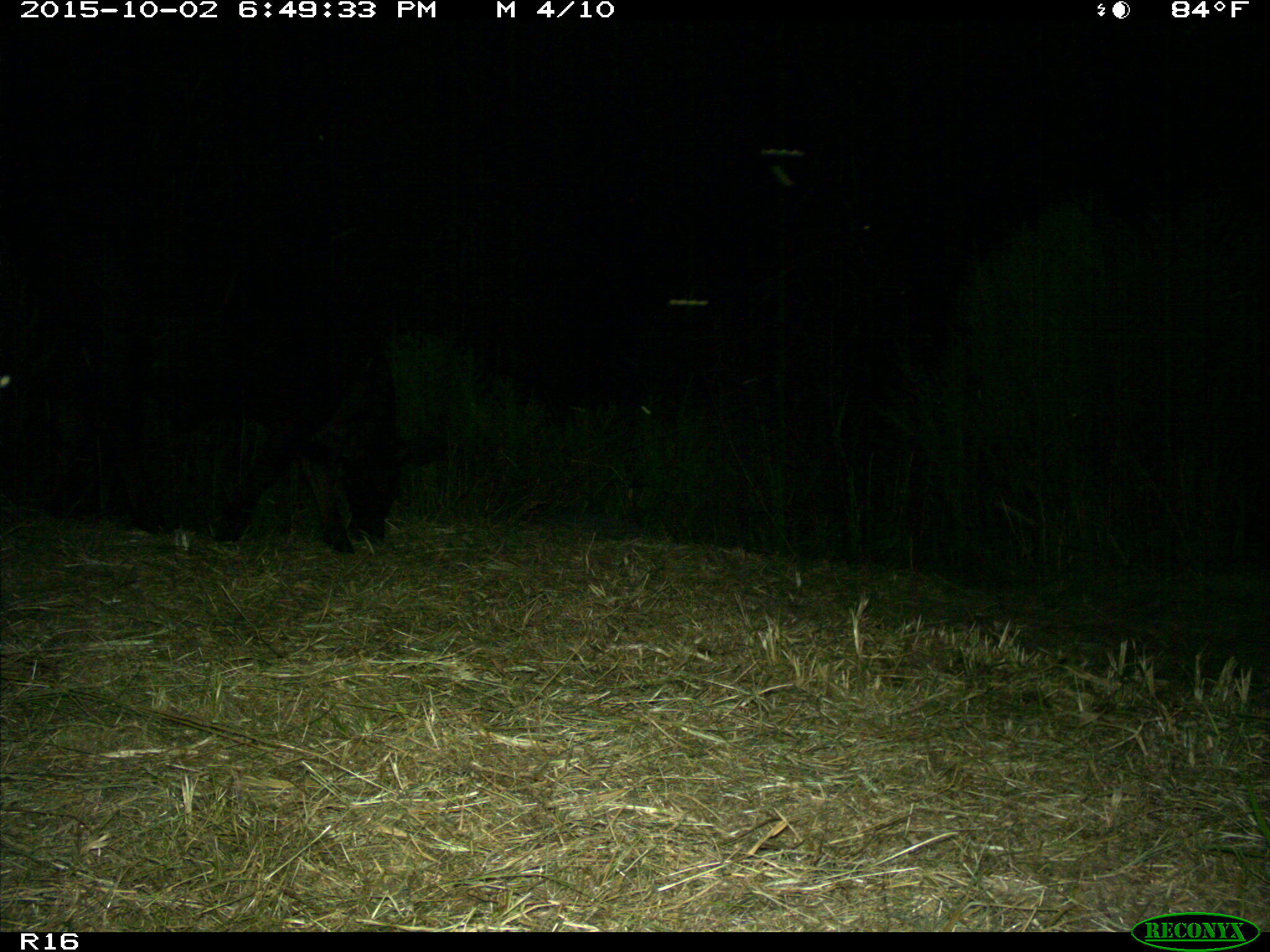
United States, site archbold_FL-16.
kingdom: Animalia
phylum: Chordata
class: Mammalia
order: Artiodactyla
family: Bovidae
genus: Bos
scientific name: Bos taurus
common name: domestic cow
Bos taurus (domestic cow).